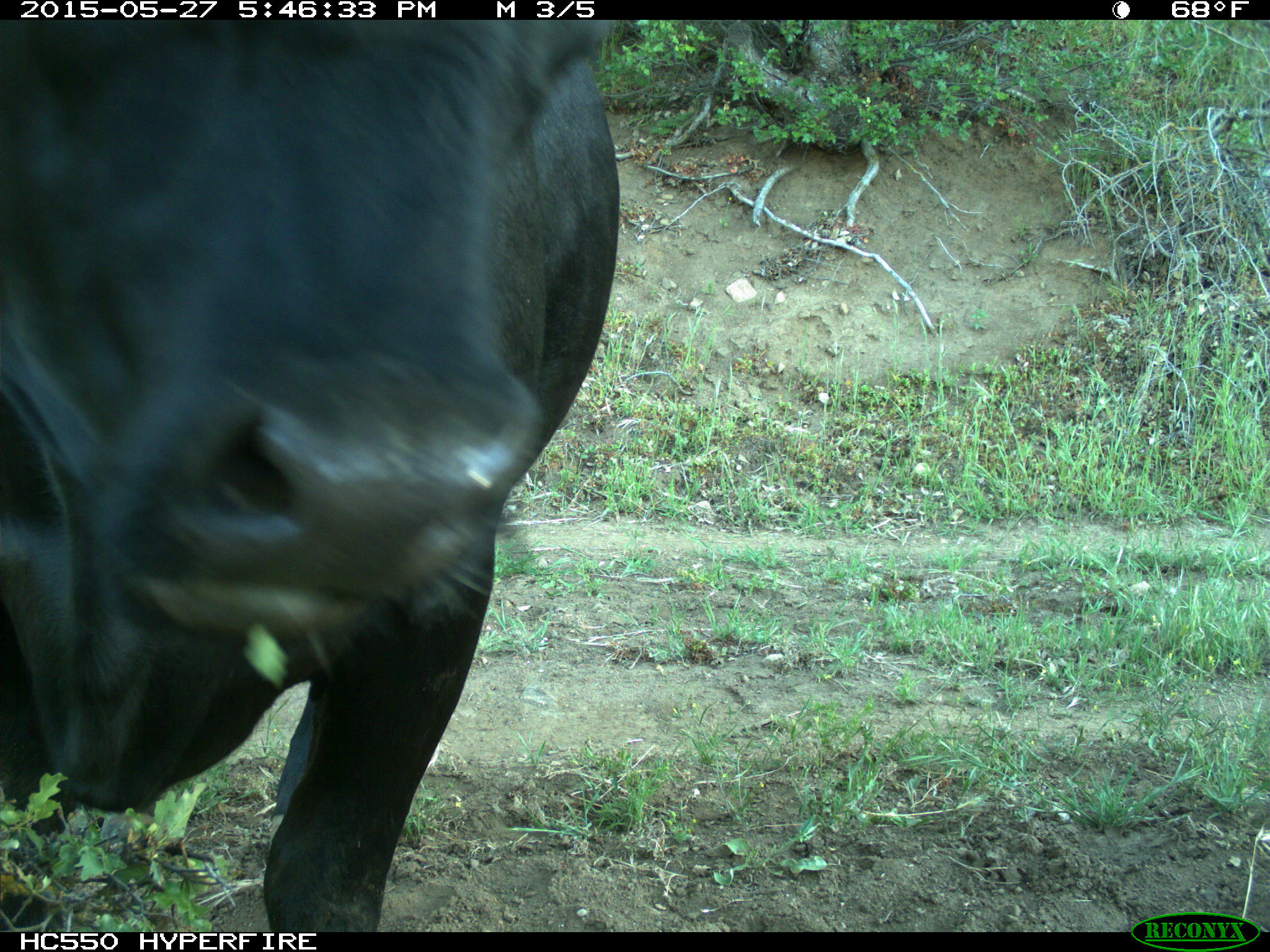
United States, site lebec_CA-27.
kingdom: Animalia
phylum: Chordata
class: Mammalia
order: Artiodactyla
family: Bovidae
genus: Bos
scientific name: Bos taurus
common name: domestic cow